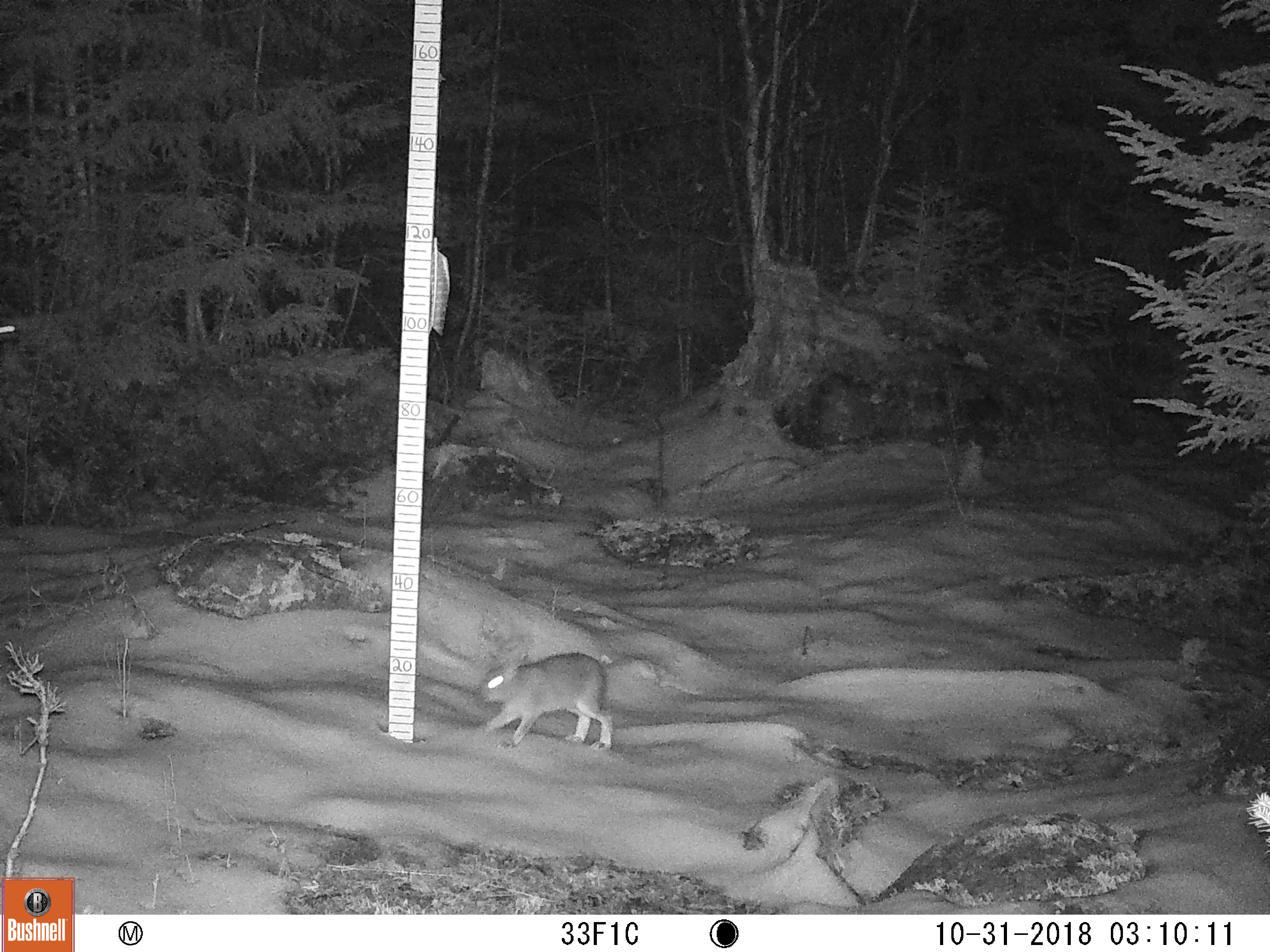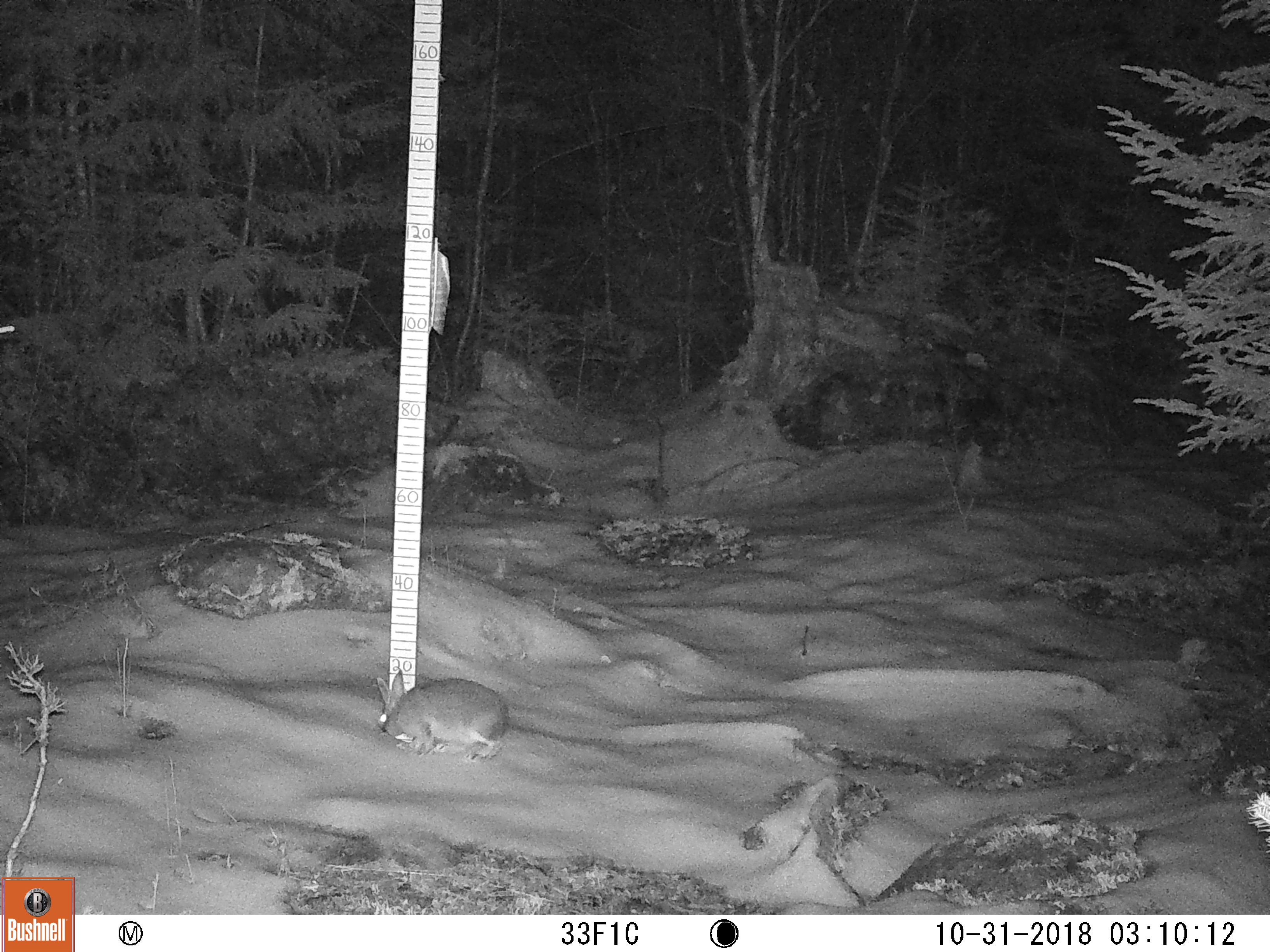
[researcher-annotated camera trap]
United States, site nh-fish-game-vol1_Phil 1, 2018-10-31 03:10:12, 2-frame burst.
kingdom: Animalia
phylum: Chordata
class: Mammalia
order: Lagomorpha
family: Leporidae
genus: Lepus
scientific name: Lepus americanus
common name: snowshoe hare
Snowshoe hare (Lepus americanus).